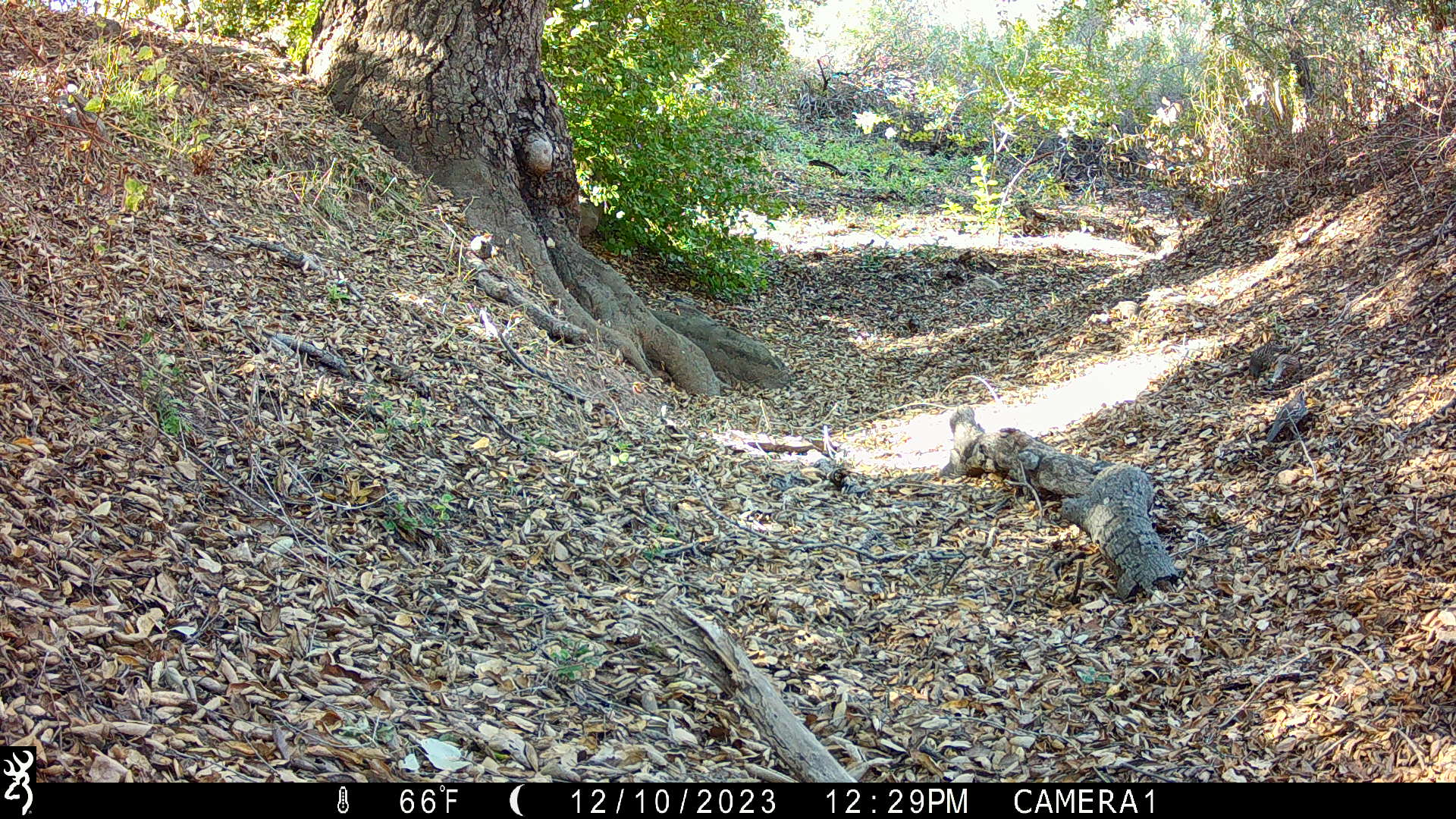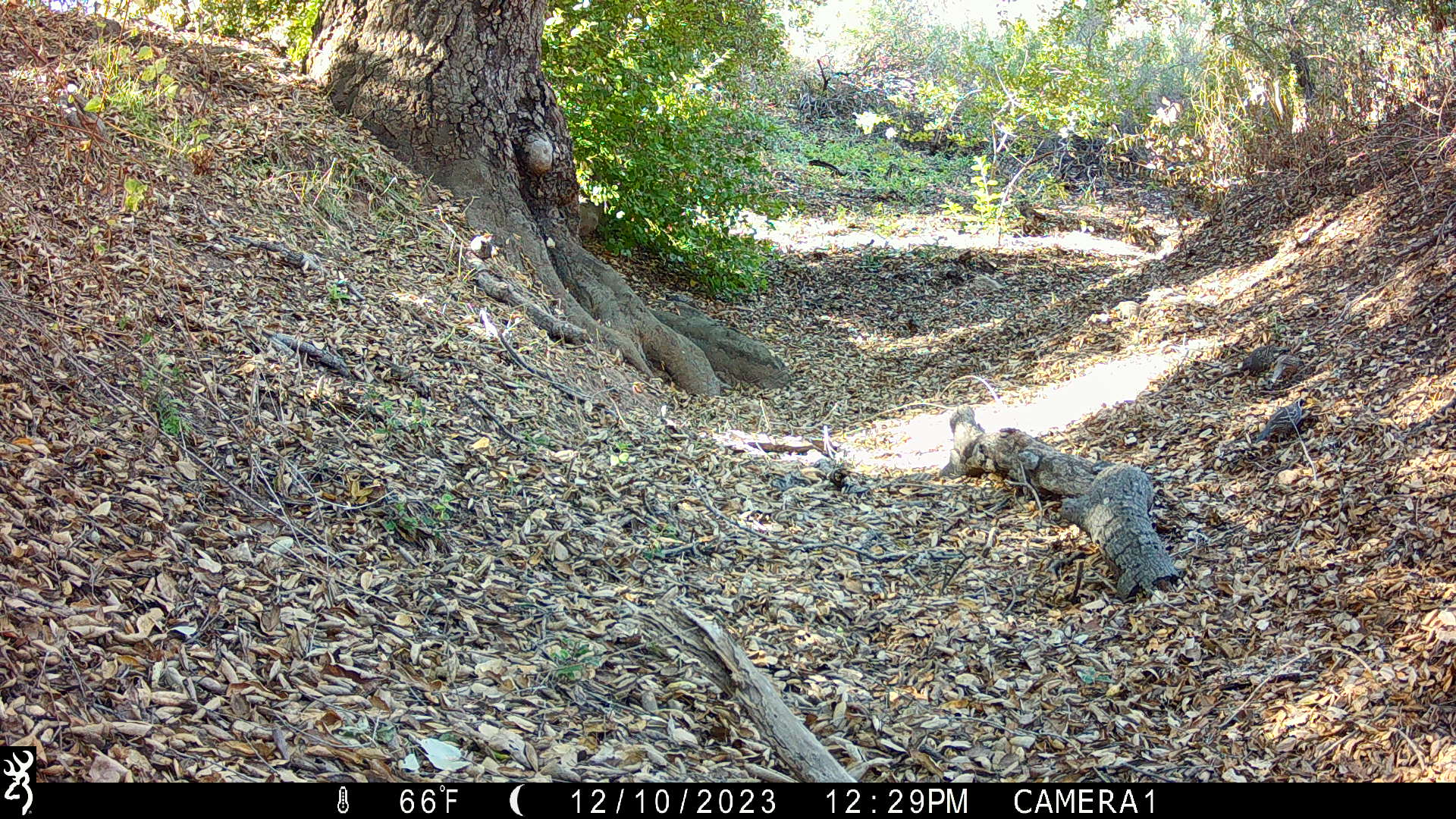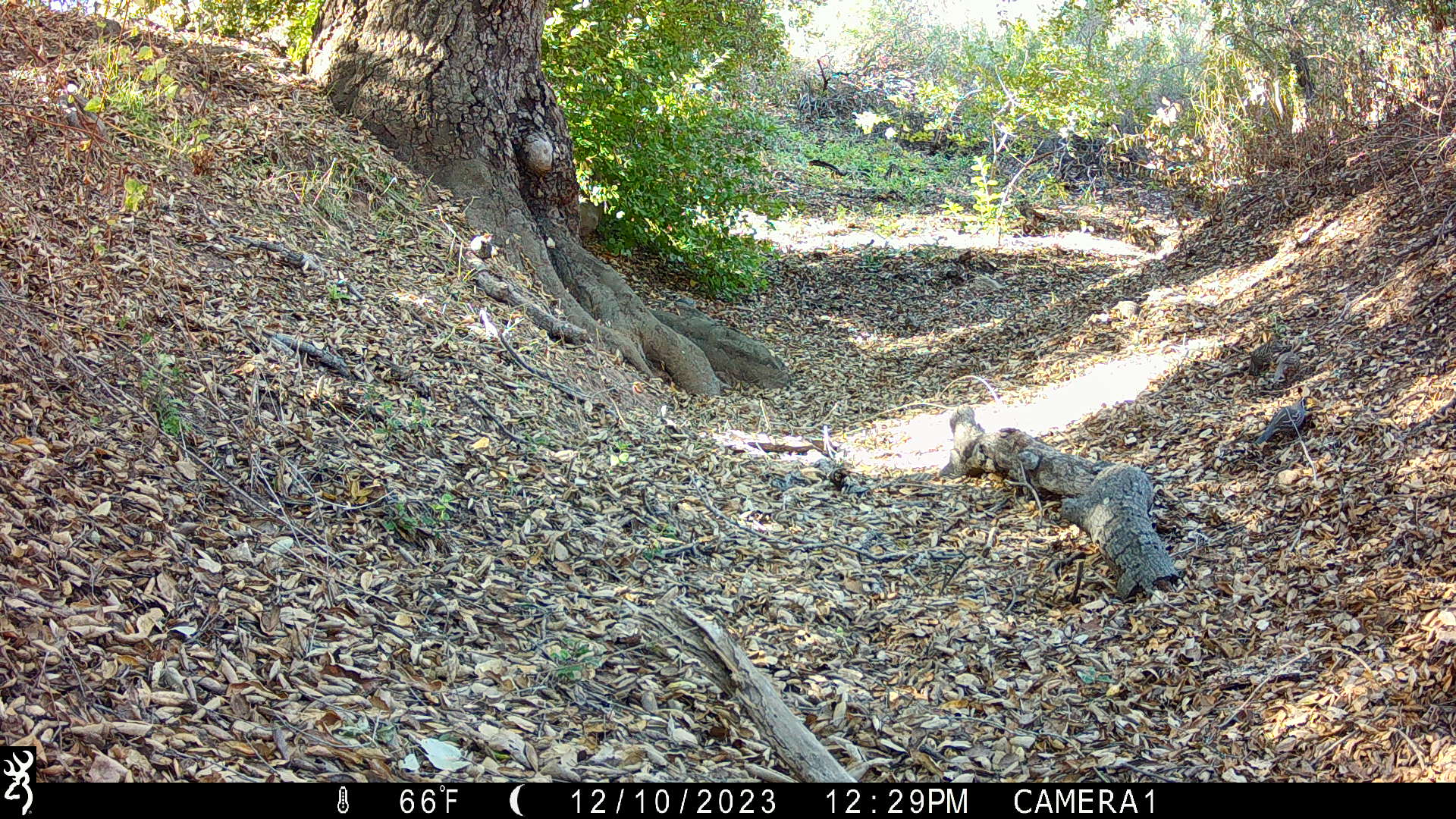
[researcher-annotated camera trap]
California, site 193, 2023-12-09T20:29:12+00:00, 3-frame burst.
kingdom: Animalia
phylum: Chordata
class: Aves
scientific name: Aves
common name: bird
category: unknown bird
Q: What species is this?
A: Unknown bird (bird) (Aves).